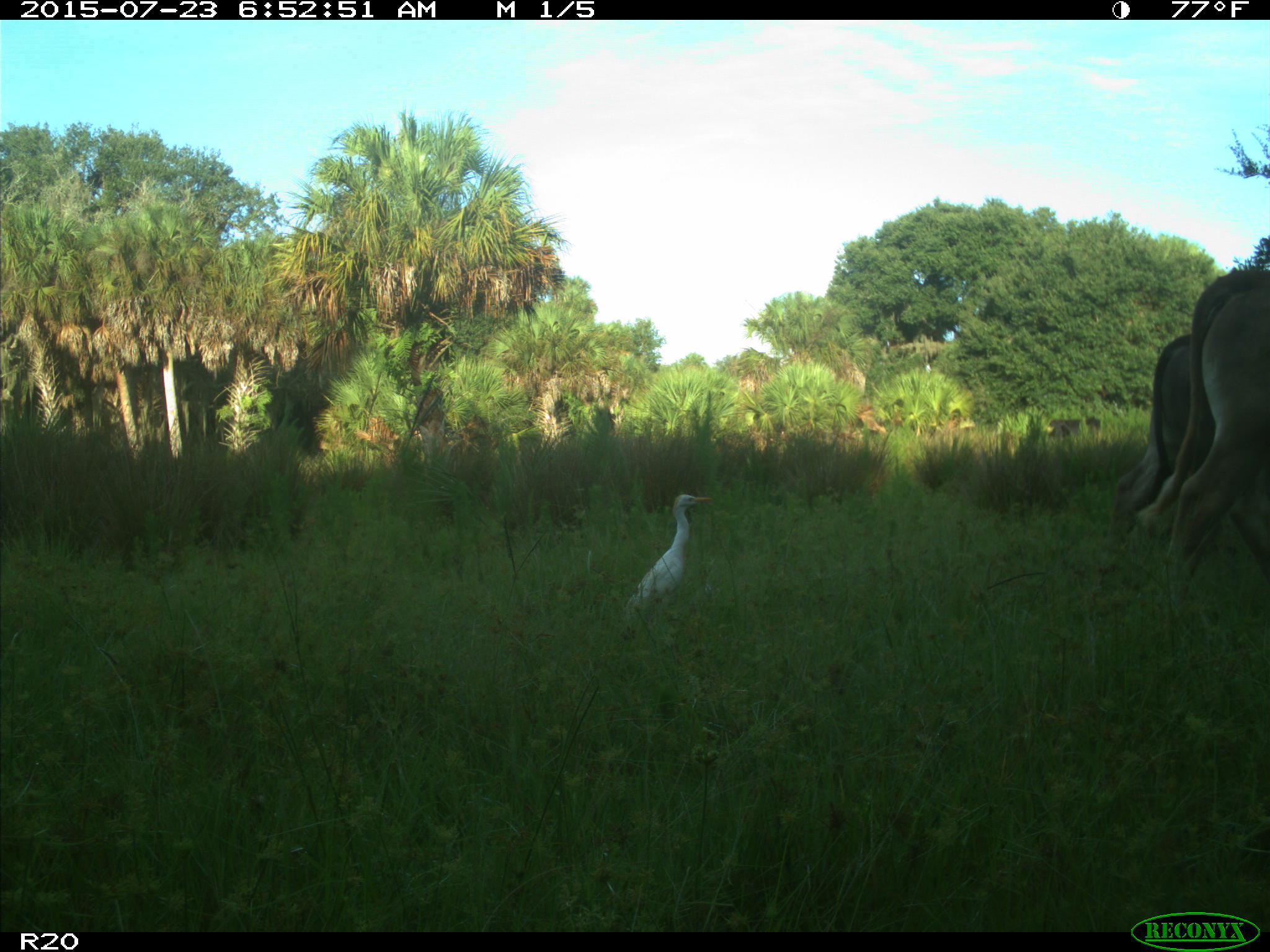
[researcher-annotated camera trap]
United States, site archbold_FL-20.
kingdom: Animalia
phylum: Chordata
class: Mammalia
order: Artiodactyla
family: Bovidae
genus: Bos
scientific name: Bos taurus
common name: domestic cow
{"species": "Bos taurus (domestic cow)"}